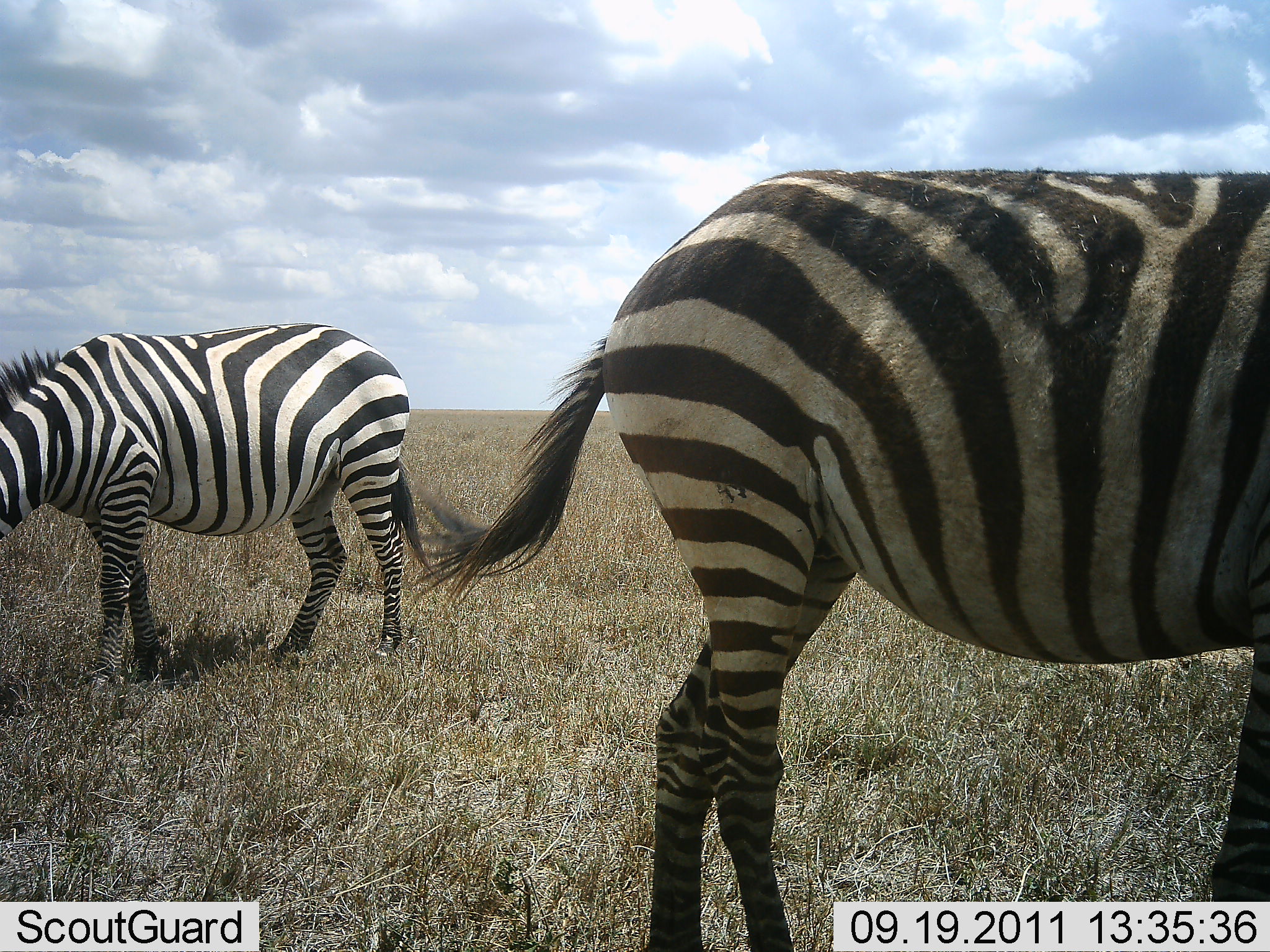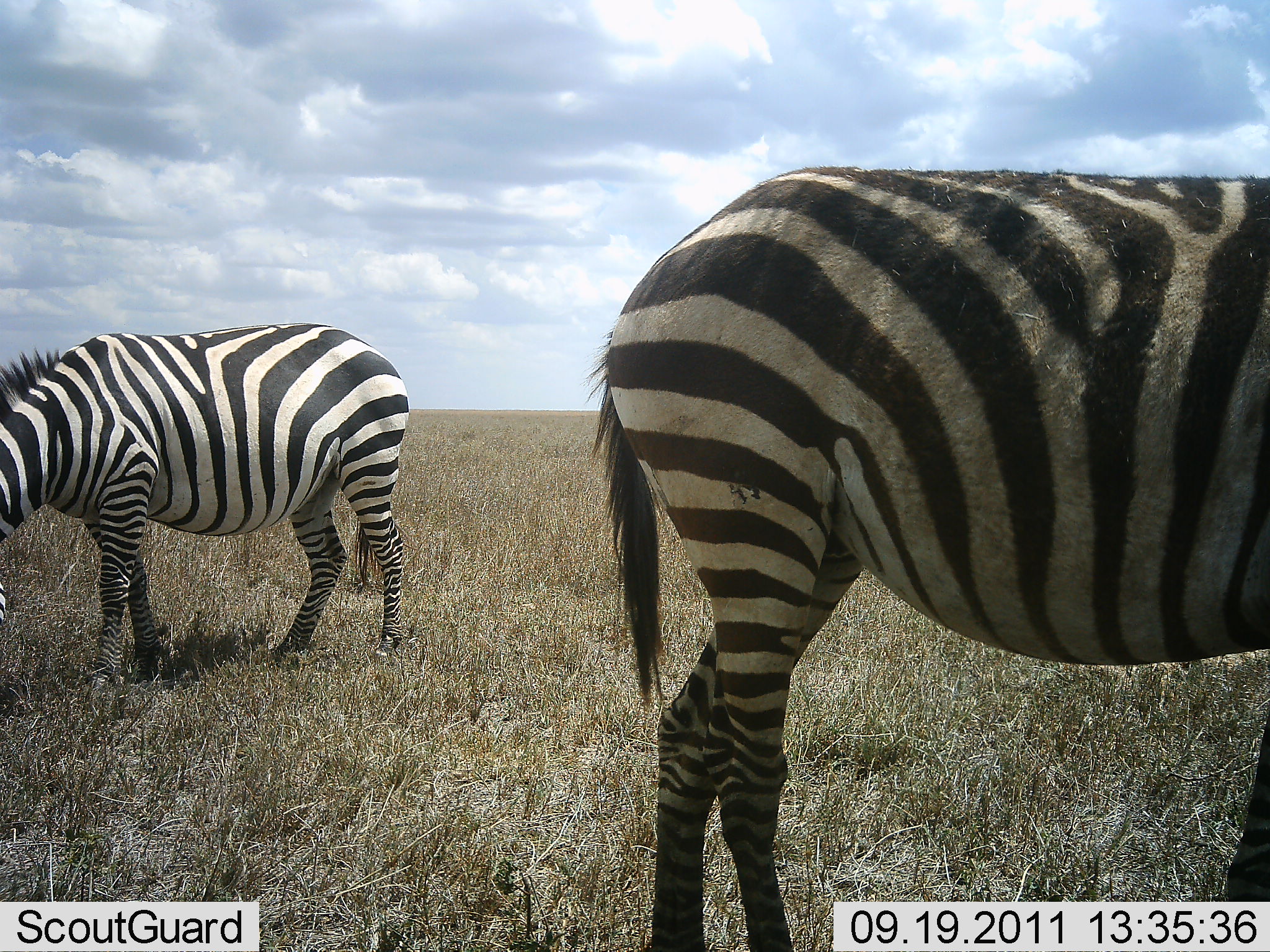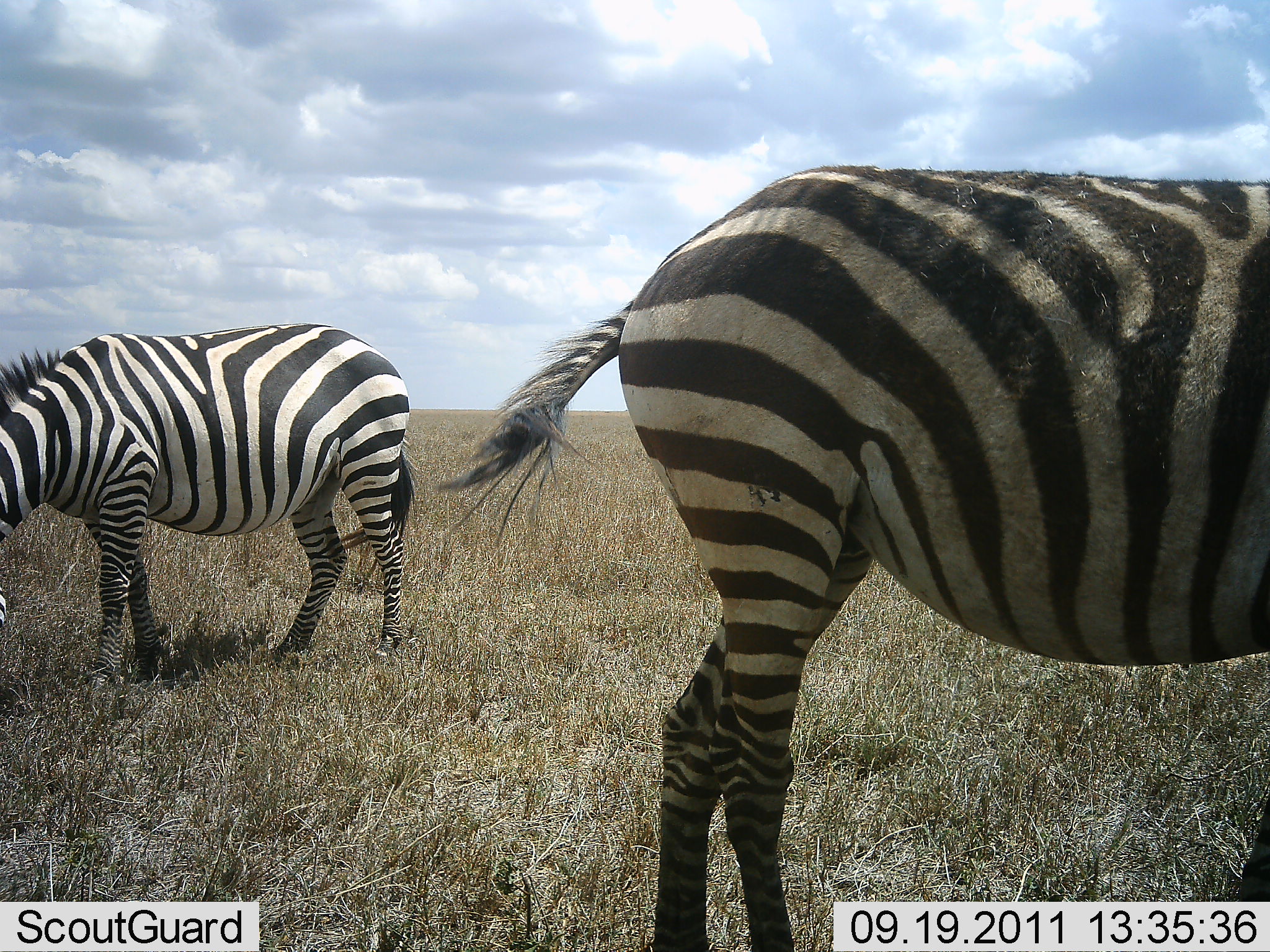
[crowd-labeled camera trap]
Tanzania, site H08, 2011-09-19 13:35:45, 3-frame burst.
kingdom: Animalia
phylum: Chordata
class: Mammalia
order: Perissodactyla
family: Equidae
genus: Equus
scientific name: Equus quagga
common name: plains zebra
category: zebra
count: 2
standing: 60%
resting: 7%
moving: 0%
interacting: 0%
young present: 0%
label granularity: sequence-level